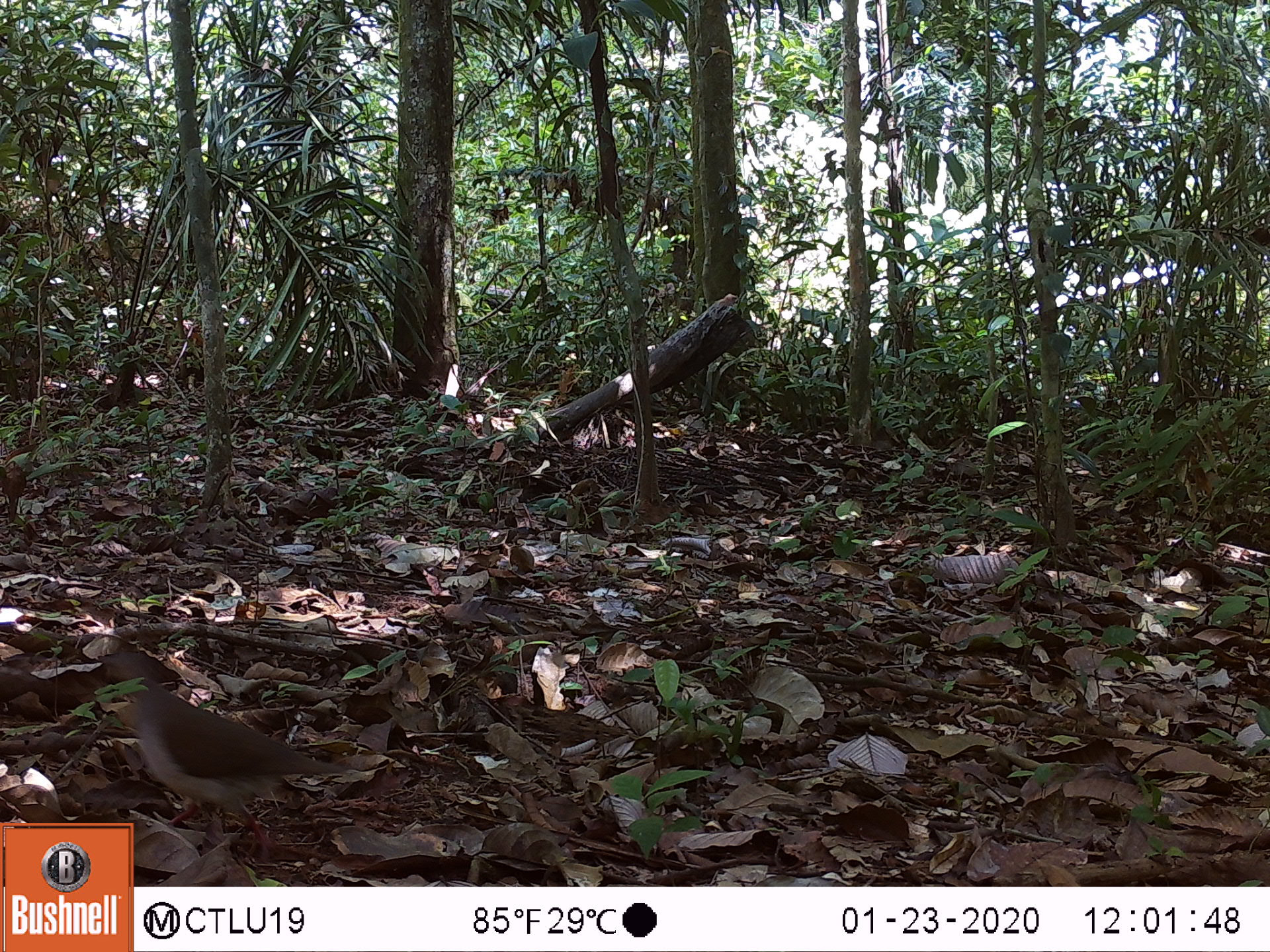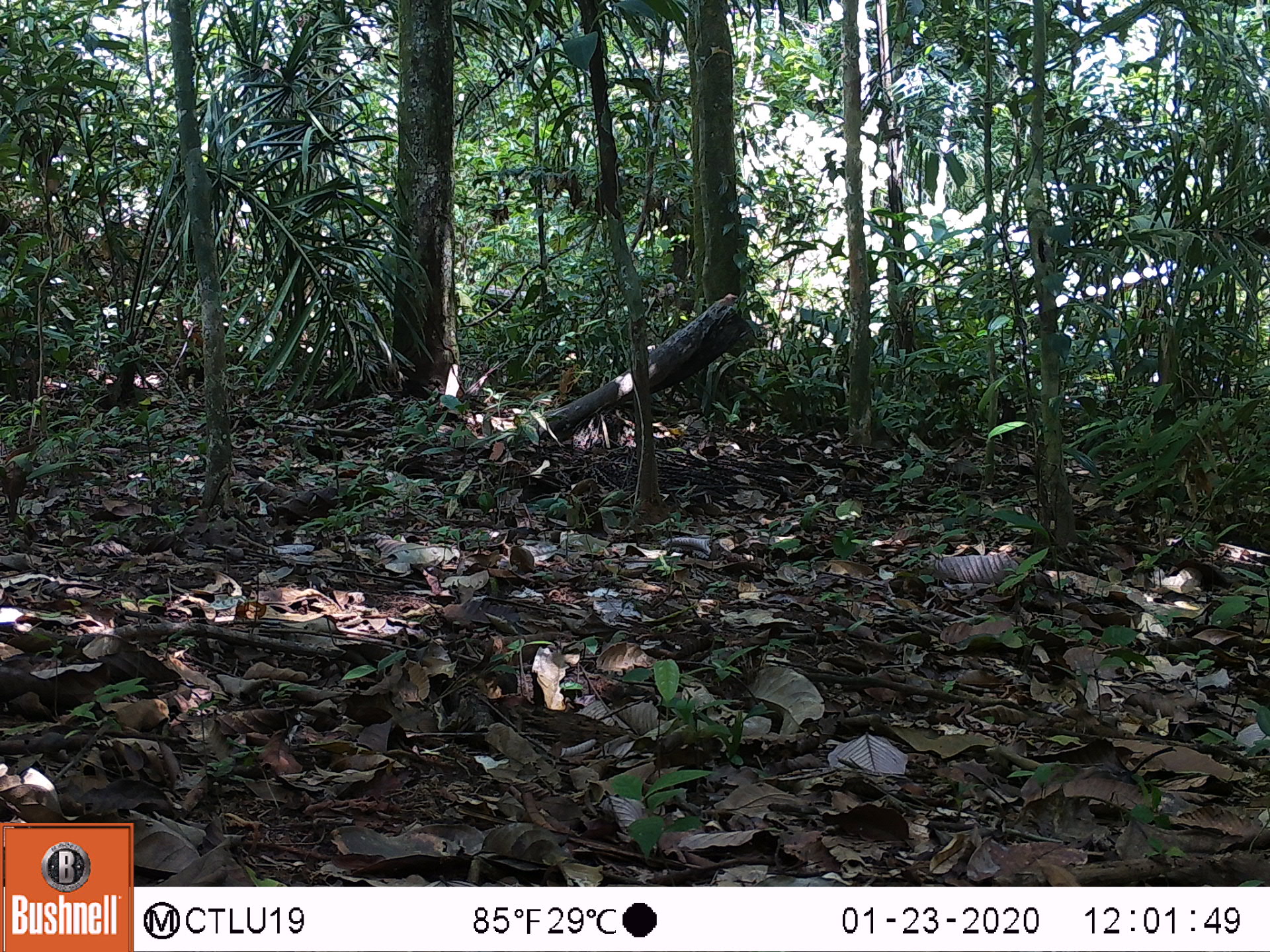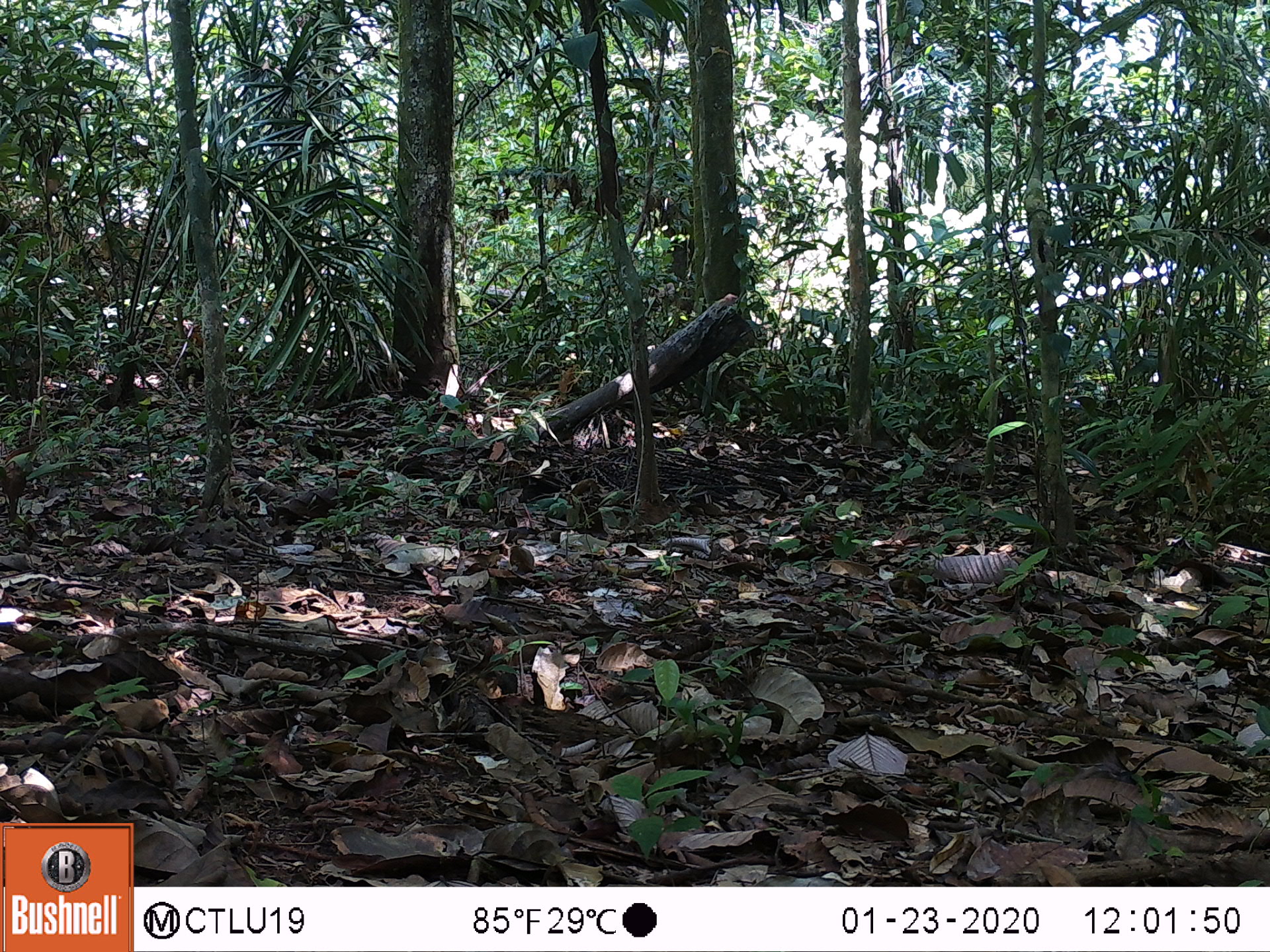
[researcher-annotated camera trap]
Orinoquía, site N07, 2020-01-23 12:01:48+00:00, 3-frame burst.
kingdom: Animalia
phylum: Chordata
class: Aves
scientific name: Aves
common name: bird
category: unknown bird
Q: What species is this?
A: Unknown bird (bird) (Aves).